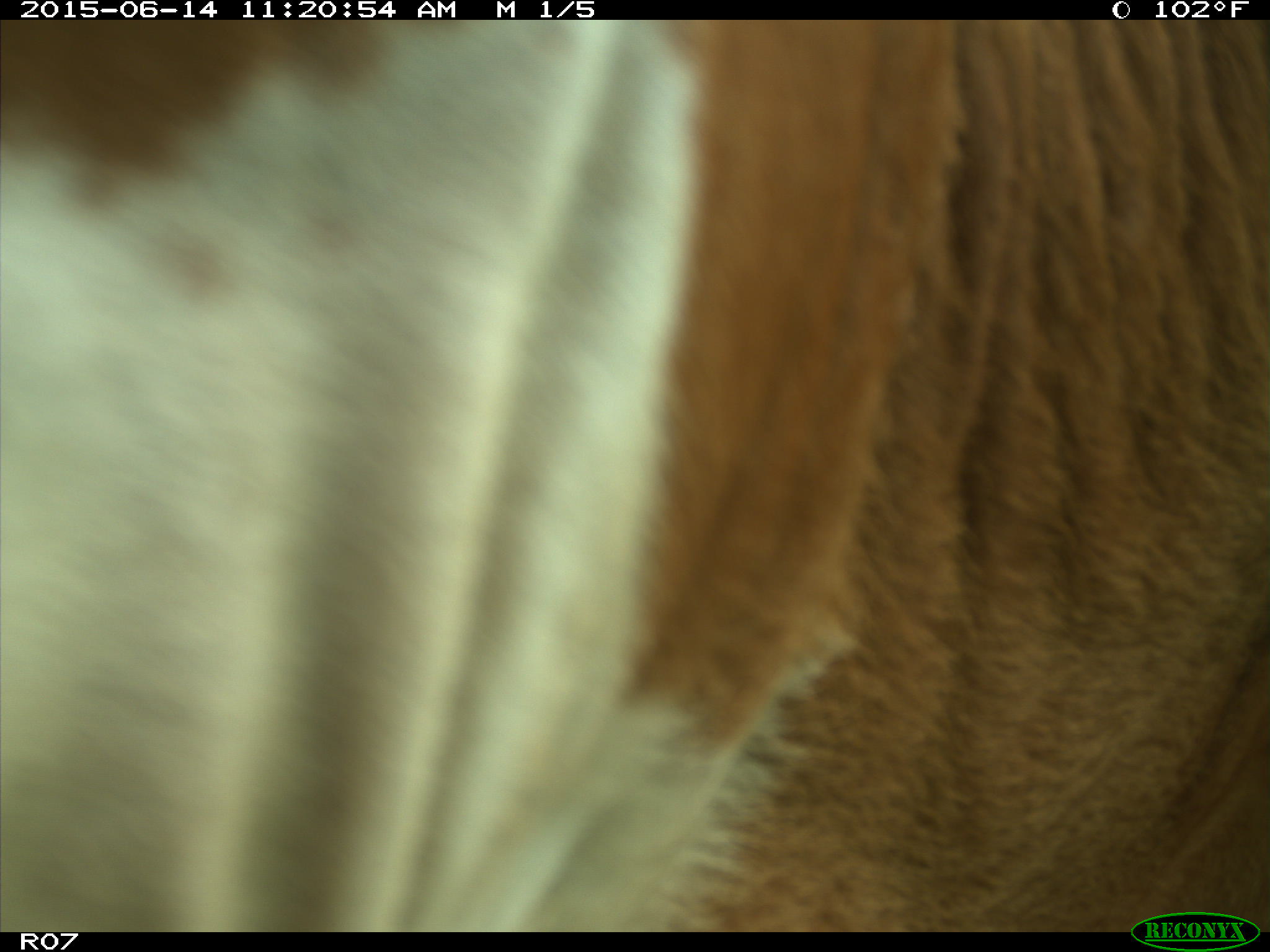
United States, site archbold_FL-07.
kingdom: Animalia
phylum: Chordata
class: Mammalia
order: Artiodactyla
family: Bovidae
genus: Bos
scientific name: Bos taurus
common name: domestic cow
Bos taurus (domestic cow).